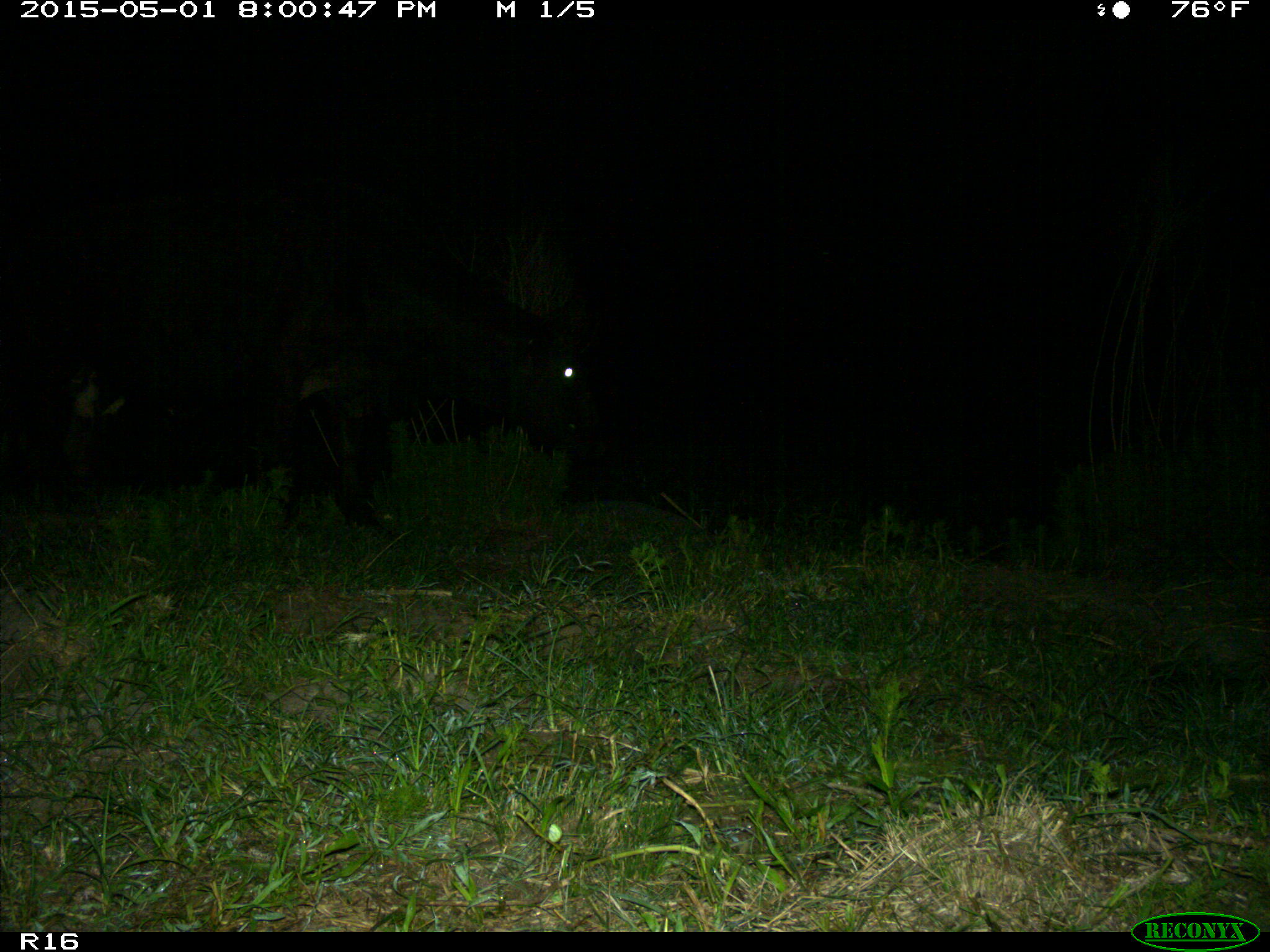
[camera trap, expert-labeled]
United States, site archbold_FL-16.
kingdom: Animalia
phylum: Chordata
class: Mammalia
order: Artiodactyla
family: Bovidae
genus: Bos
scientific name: Bos taurus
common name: domestic cow